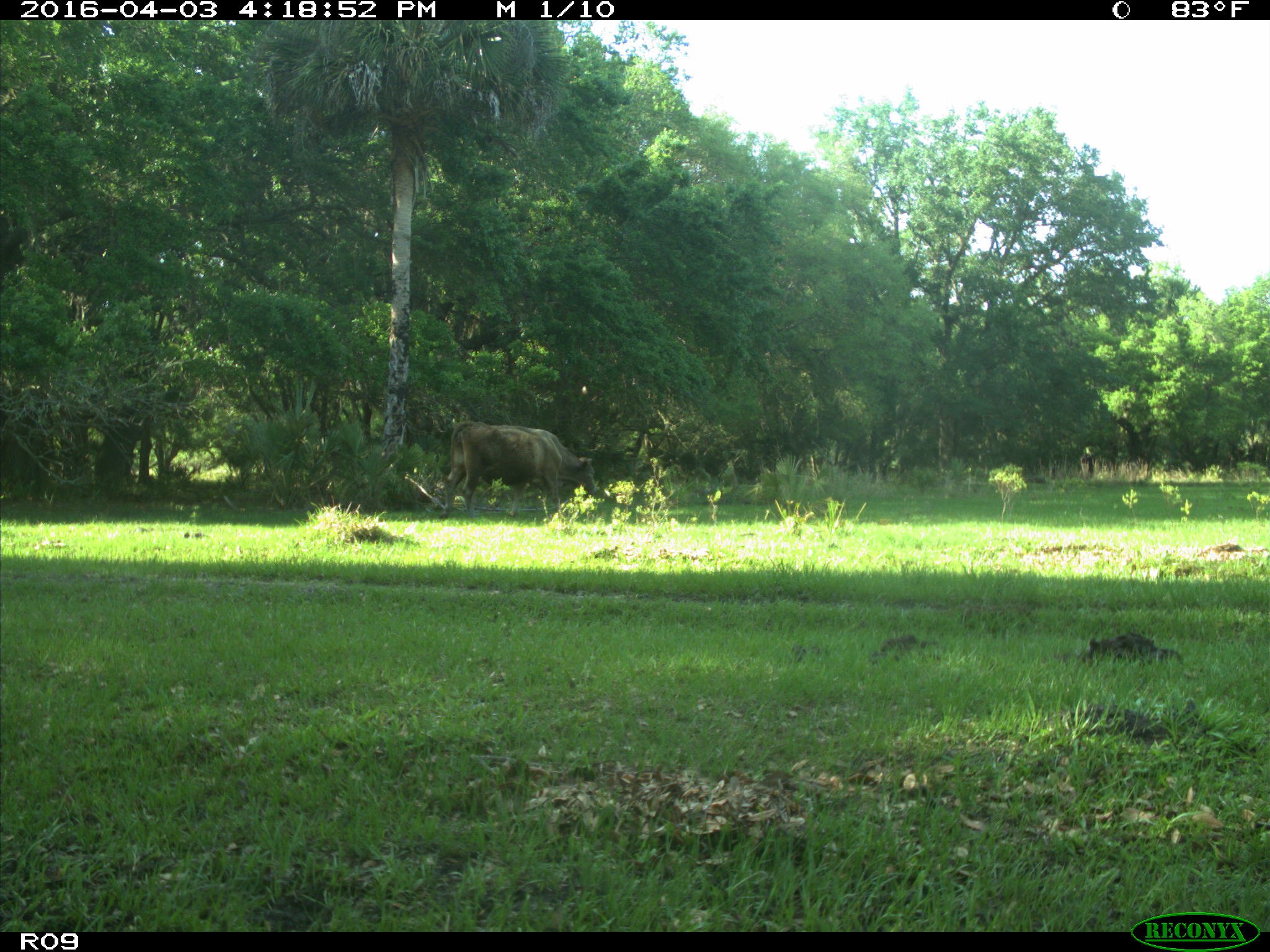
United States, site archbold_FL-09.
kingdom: Animalia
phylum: Chordata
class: Mammalia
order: Artiodactyla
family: Bovidae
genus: Bos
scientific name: Bos taurus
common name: domestic cow